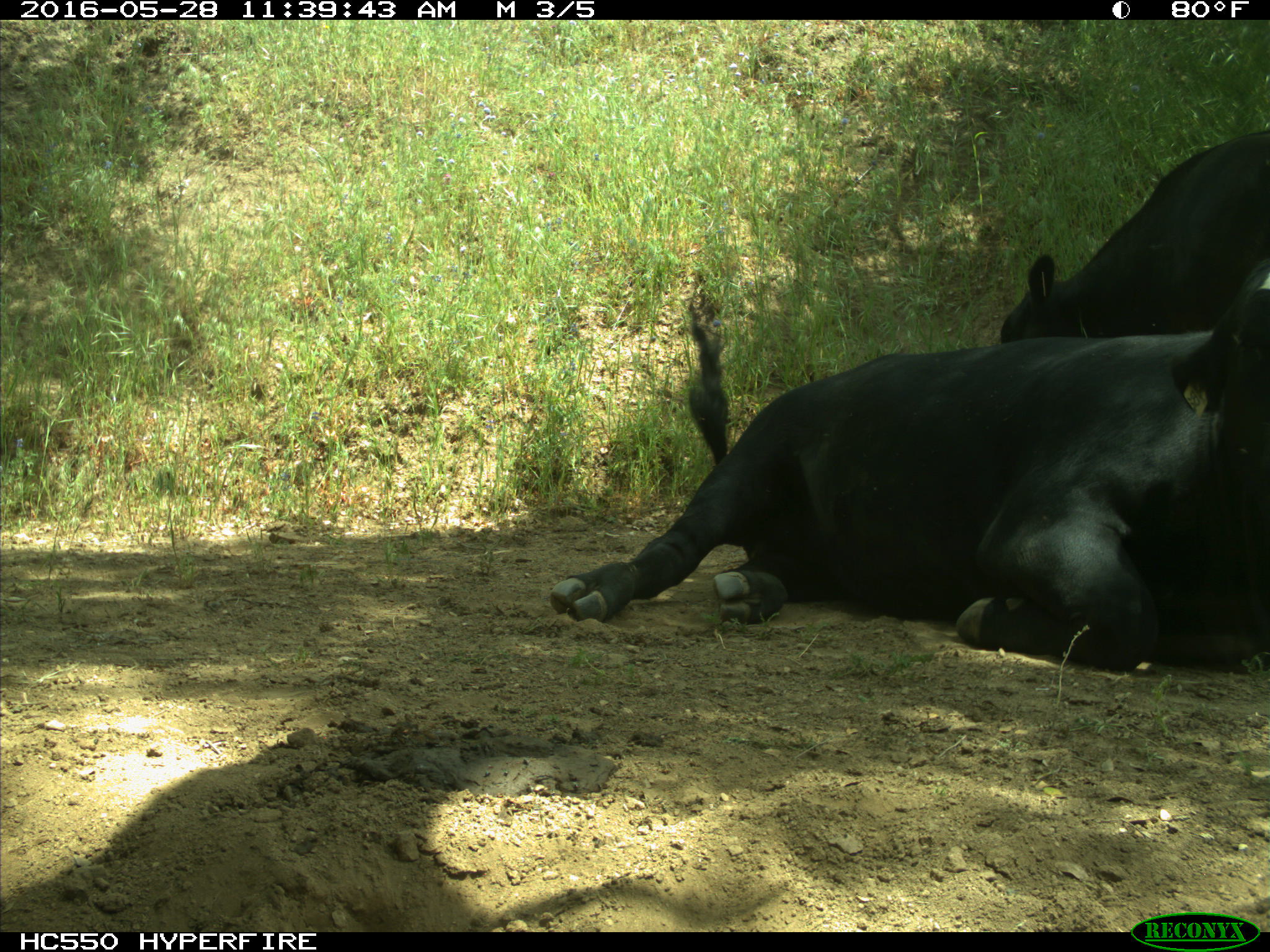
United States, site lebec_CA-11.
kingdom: Animalia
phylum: Chordata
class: Mammalia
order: Artiodactyla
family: Bovidae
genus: Bos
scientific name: Bos taurus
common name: domestic cow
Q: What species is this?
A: Bos taurus (domestic cow).